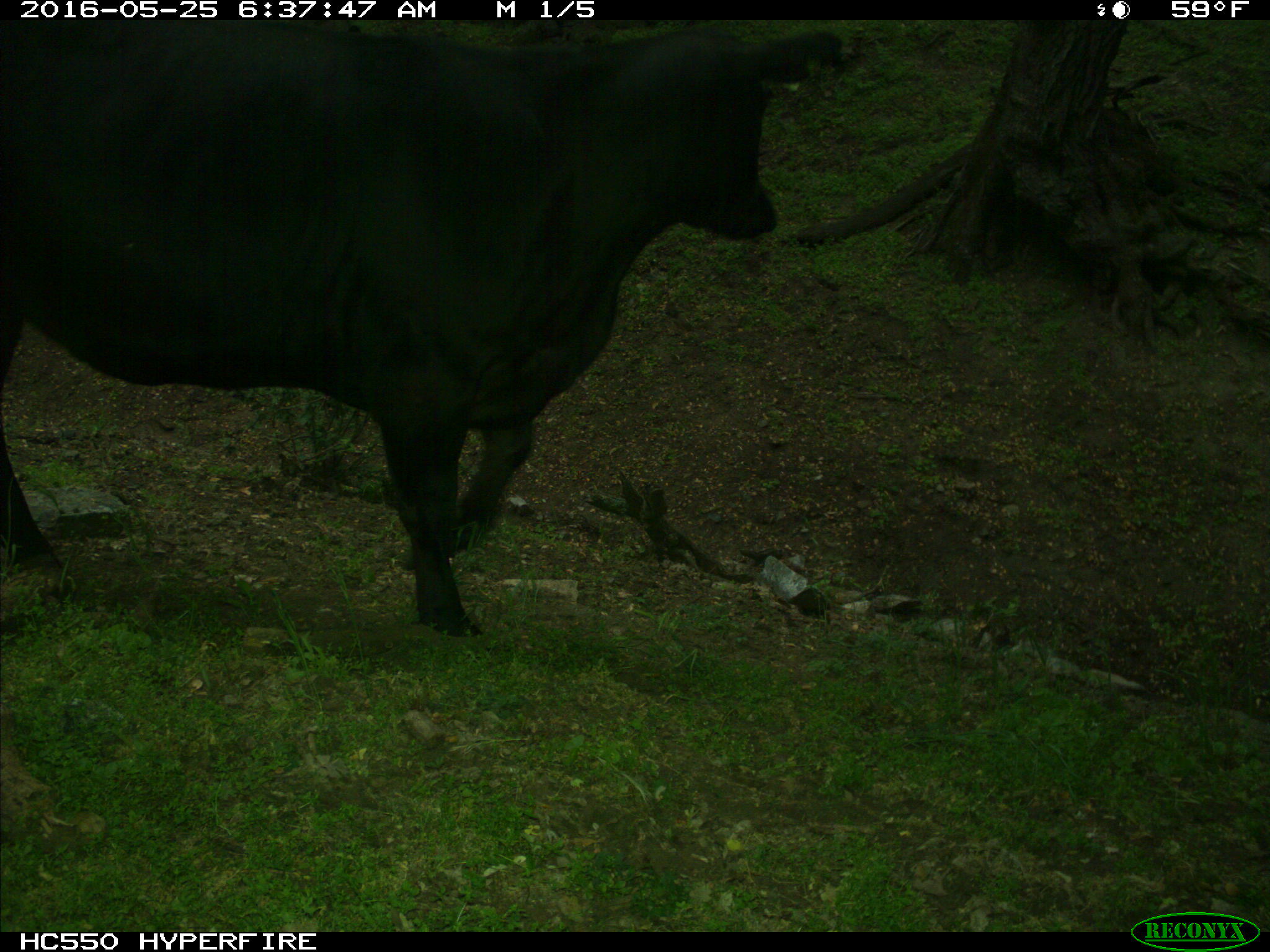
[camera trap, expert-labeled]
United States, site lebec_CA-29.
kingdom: Animalia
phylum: Chordata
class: Mammalia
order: Artiodactyla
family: Bovidae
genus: Bos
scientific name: Bos taurus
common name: domestic cow